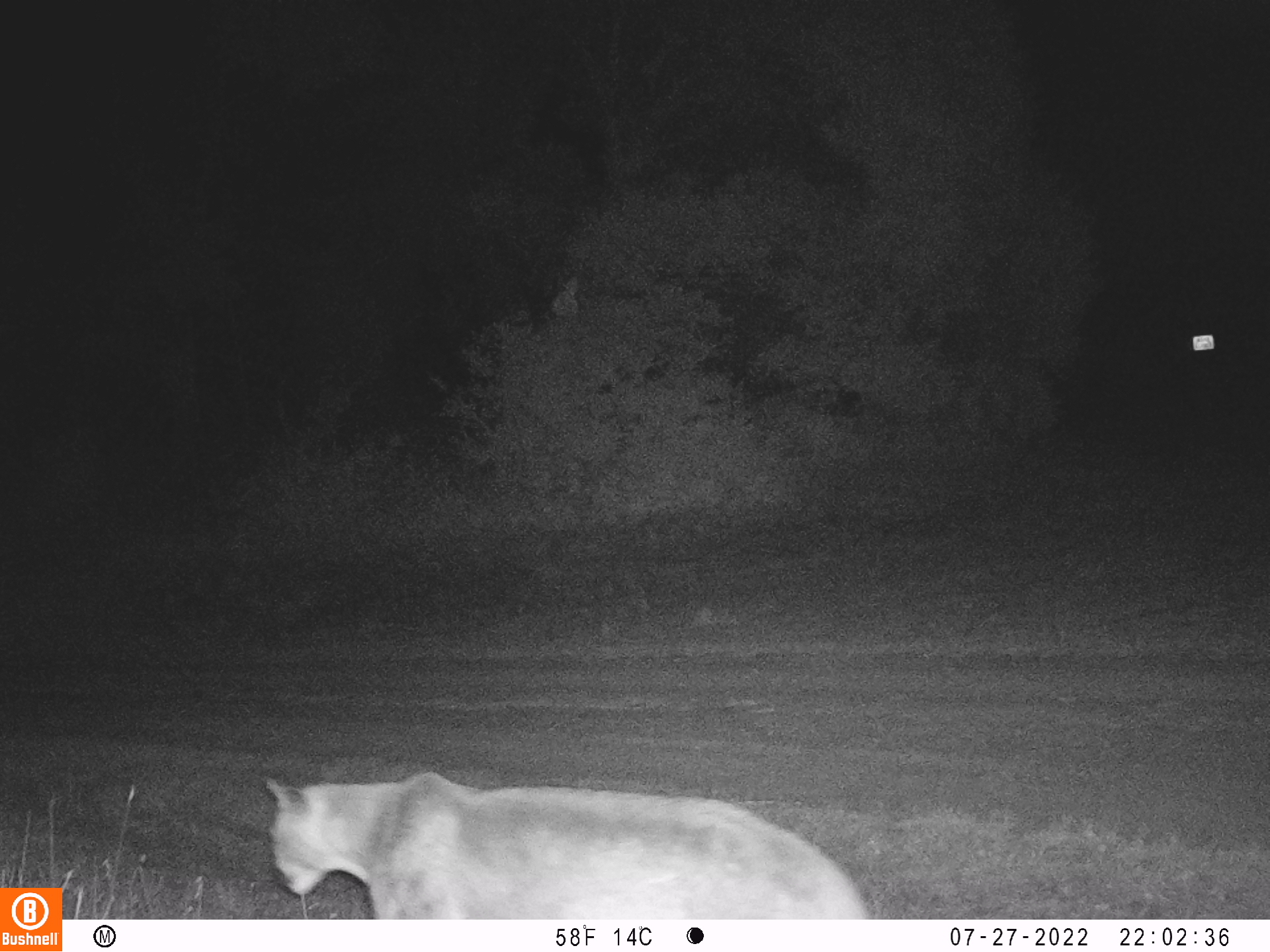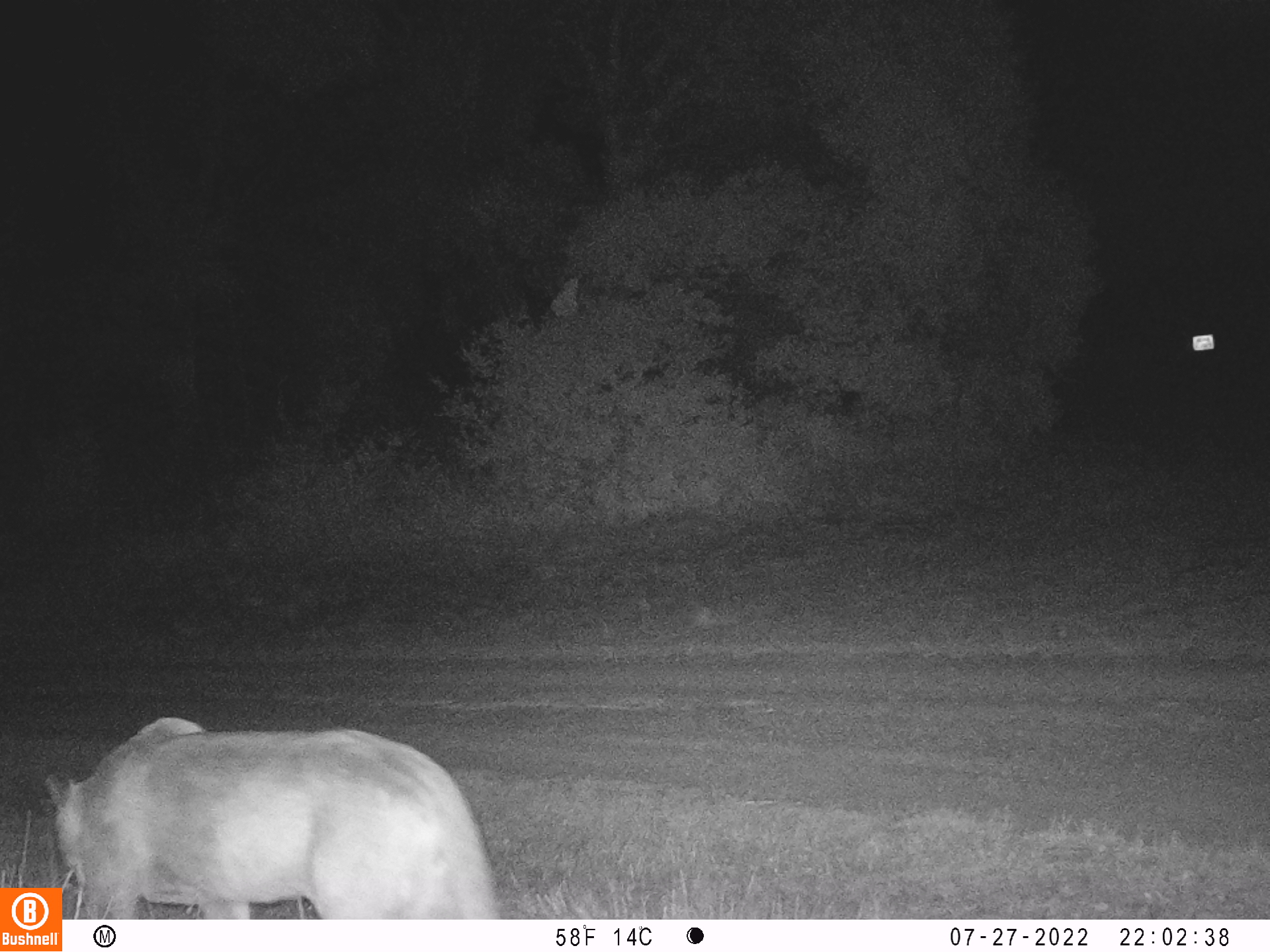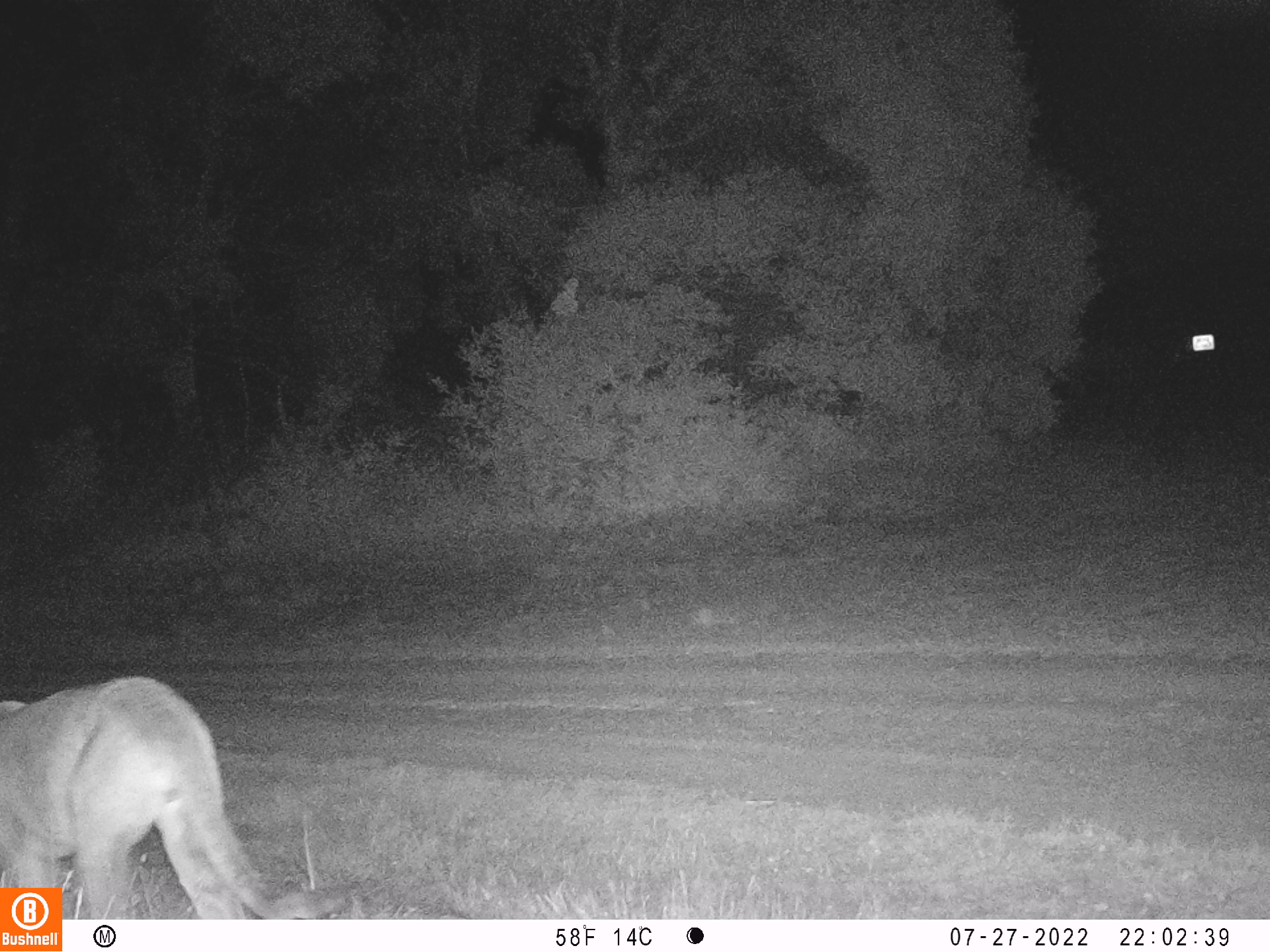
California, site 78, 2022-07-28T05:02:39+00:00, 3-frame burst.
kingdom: Animalia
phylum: Chordata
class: Mammalia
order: Carnivora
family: Felidae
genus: Puma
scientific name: Puma concolor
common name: puma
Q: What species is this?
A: Puma (Puma concolor).